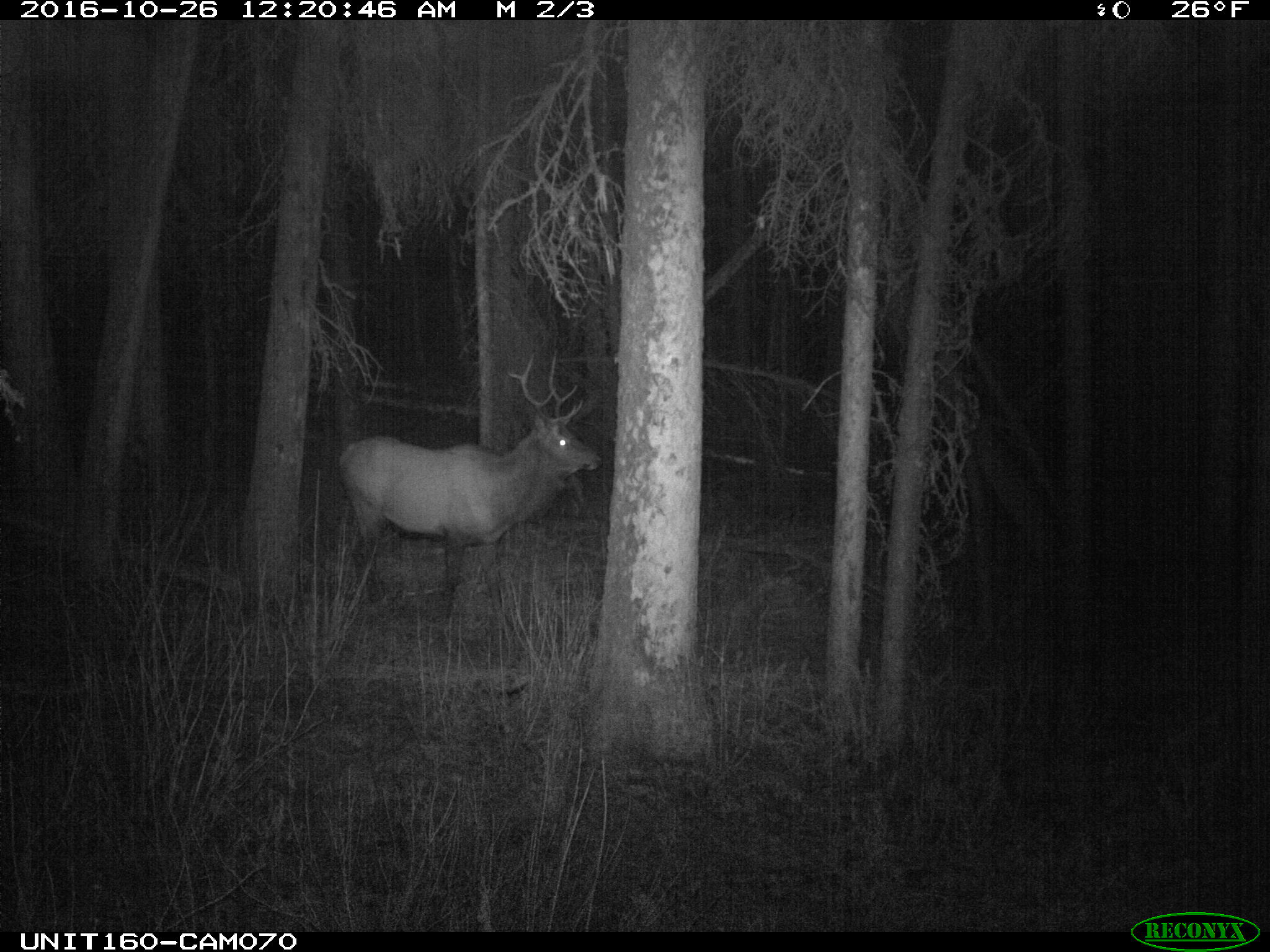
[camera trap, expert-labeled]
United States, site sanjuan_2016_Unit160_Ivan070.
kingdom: Animalia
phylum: Chordata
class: Mammalia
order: Artiodactyla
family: Cervidae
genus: Cervus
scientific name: Cervus elaphus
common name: red deer